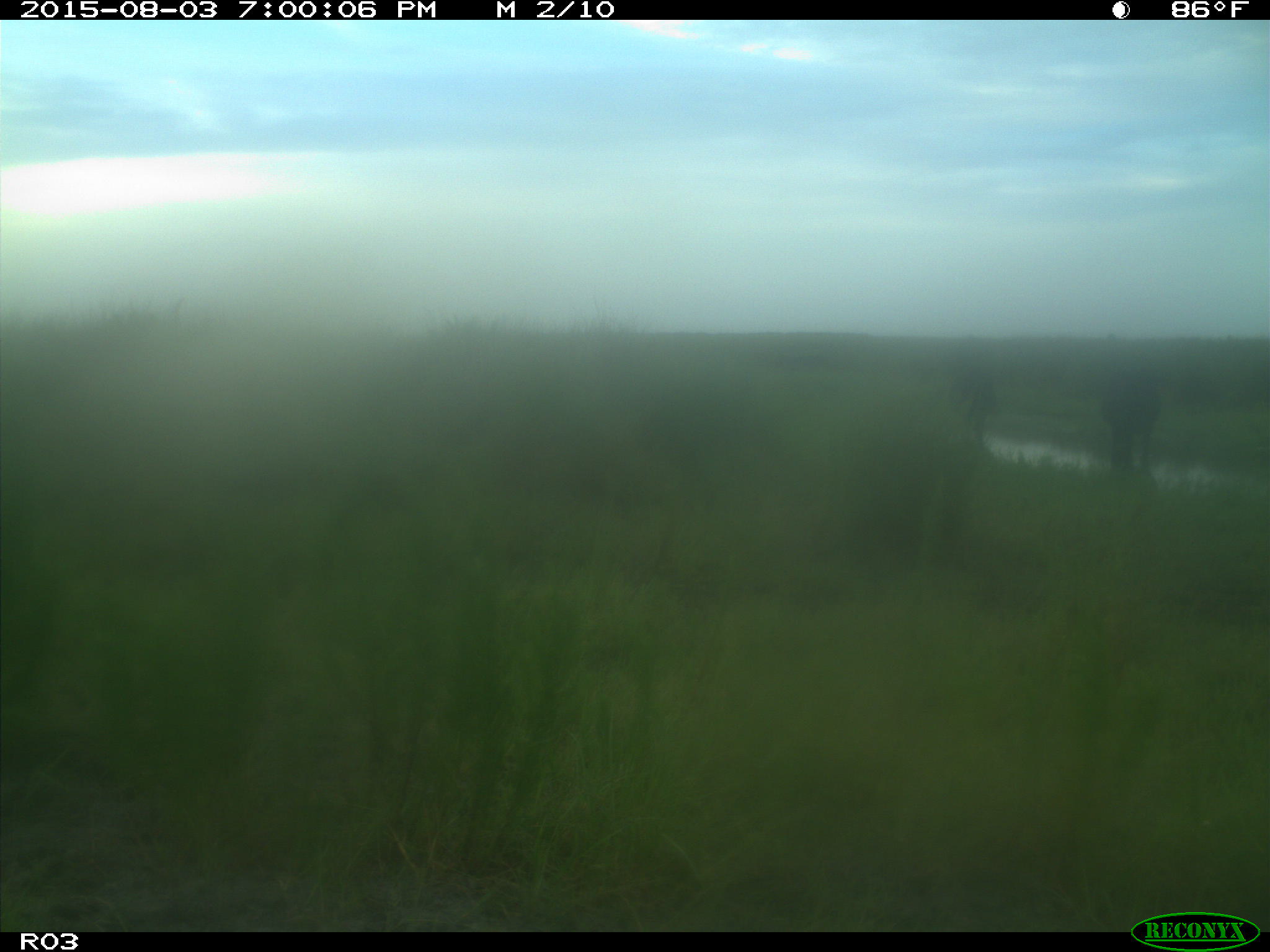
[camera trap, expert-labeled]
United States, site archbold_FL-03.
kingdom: Animalia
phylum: Chordata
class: Mammalia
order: Artiodactyla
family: Bovidae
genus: Bos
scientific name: Bos taurus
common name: domestic cow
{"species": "Bos taurus (domestic cow)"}